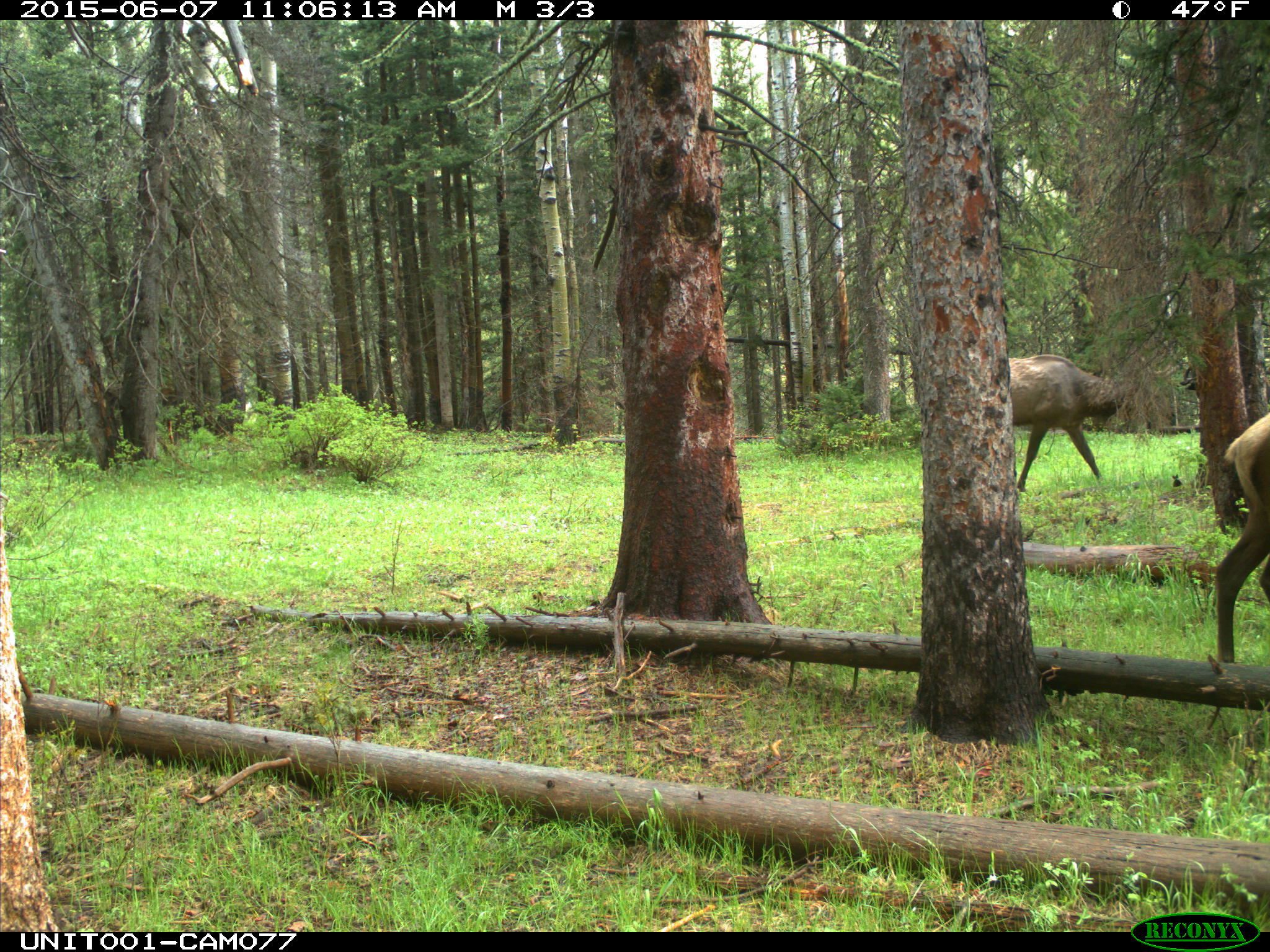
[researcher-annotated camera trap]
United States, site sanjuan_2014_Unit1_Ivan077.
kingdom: Animalia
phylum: Chordata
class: Mammalia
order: Artiodactyla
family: Cervidae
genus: Cervus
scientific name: Cervus elaphus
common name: red deer